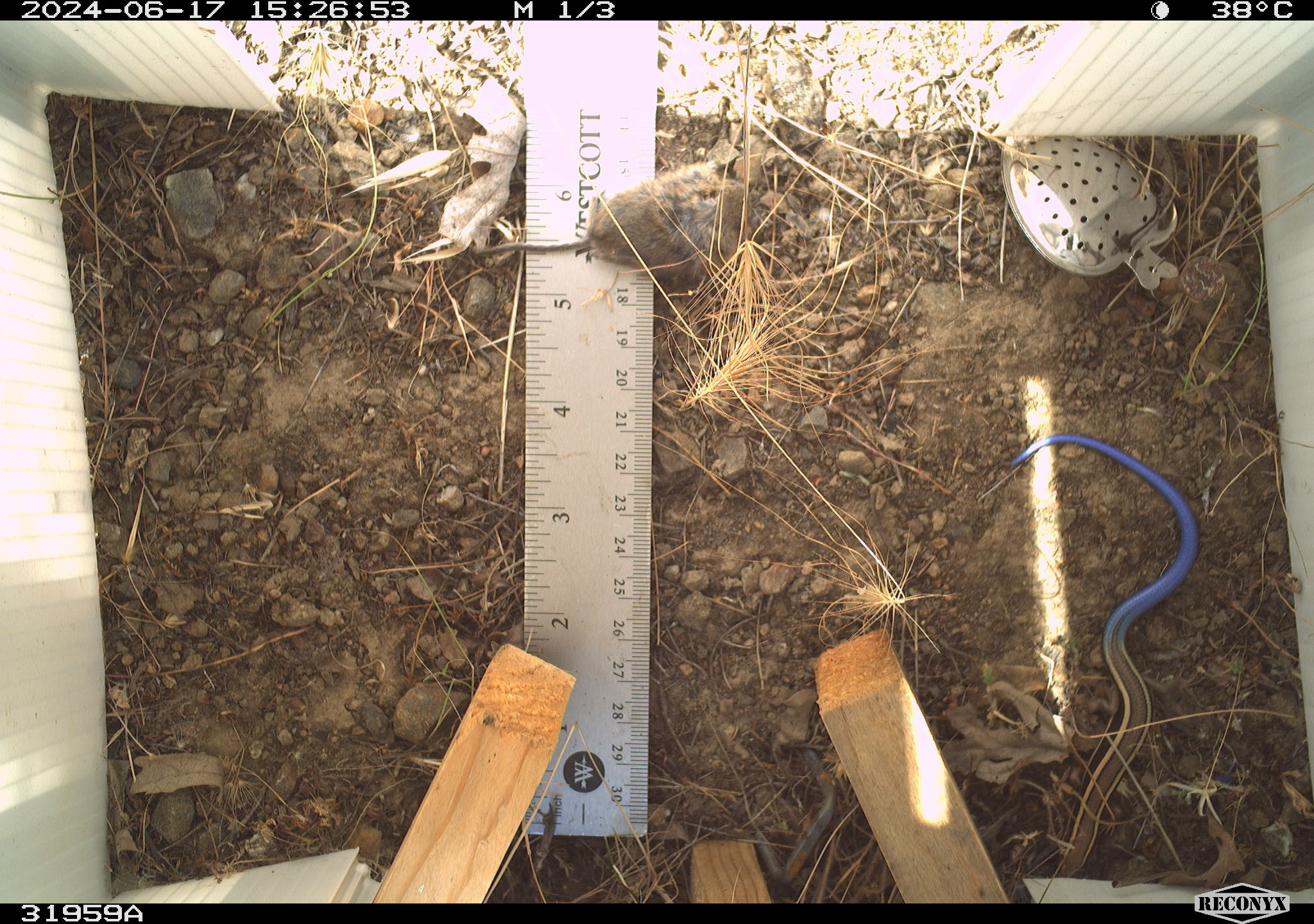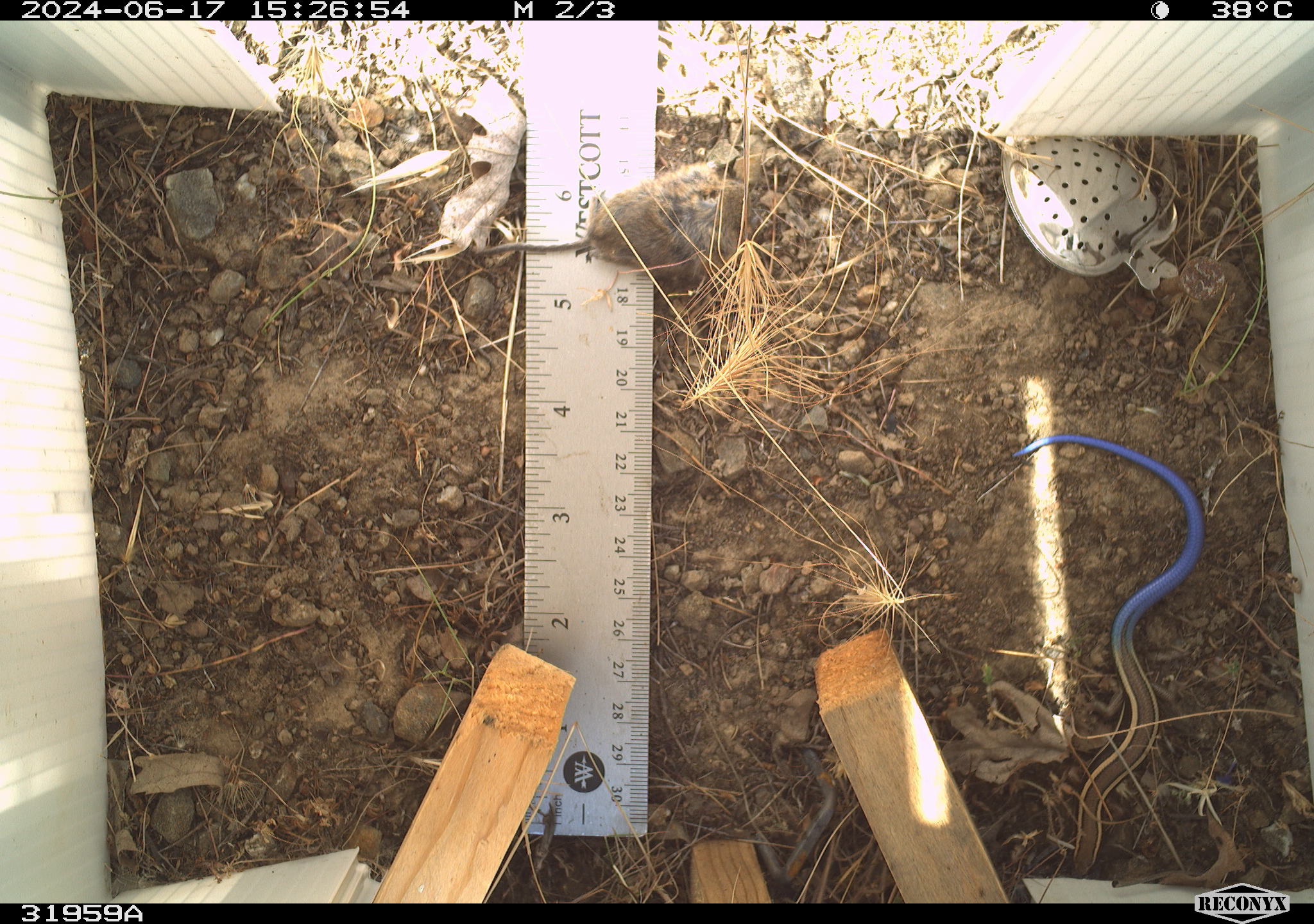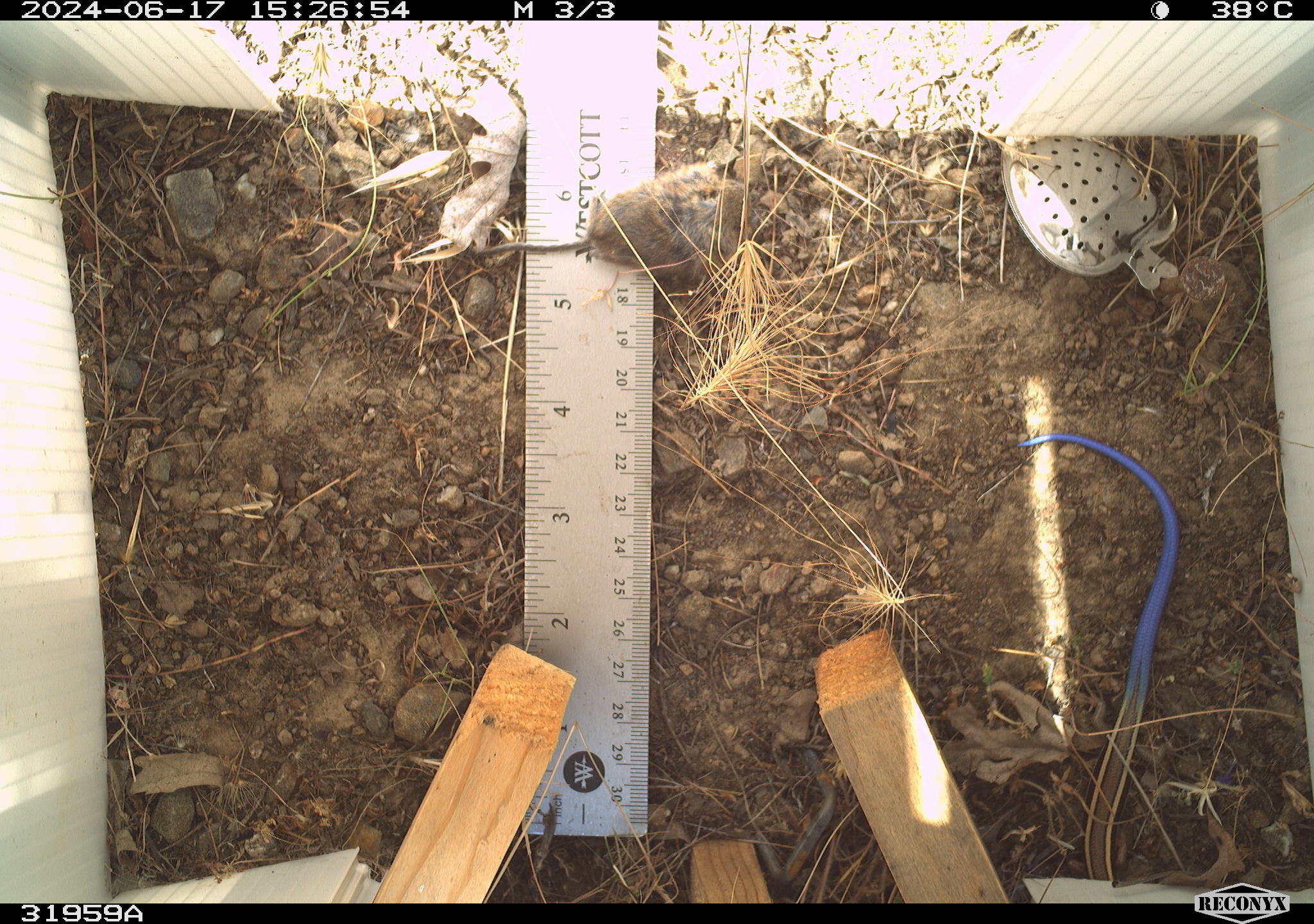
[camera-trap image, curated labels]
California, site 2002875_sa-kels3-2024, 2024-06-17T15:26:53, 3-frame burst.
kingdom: Animalia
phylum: Chordata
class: Reptilia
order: Squamata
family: Scincidae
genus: Plestiodon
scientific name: Plestiodon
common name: blue-tailed skinks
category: plestiodon species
Plestiodon species (blue-tailed skinks) (Plestiodon).